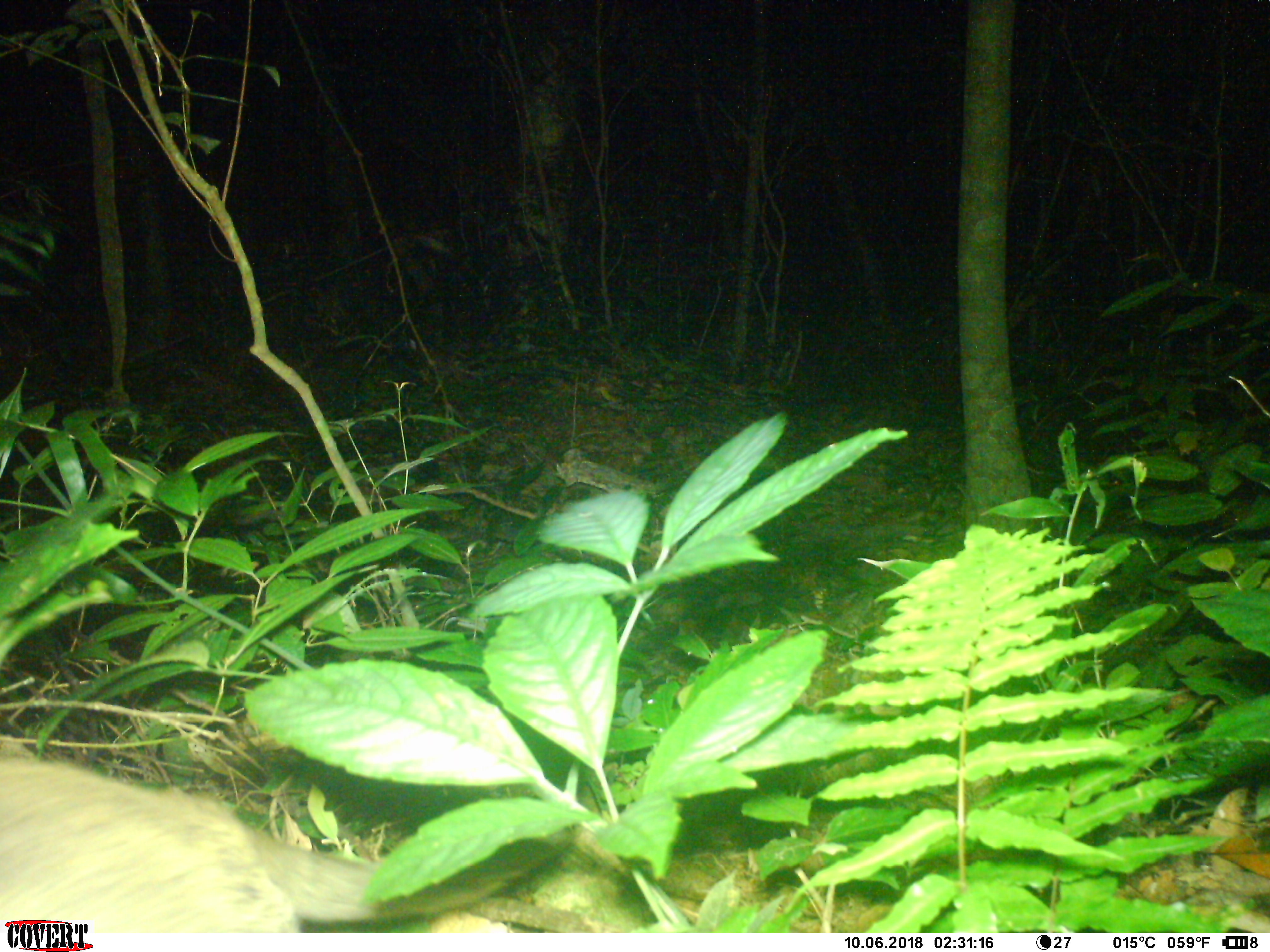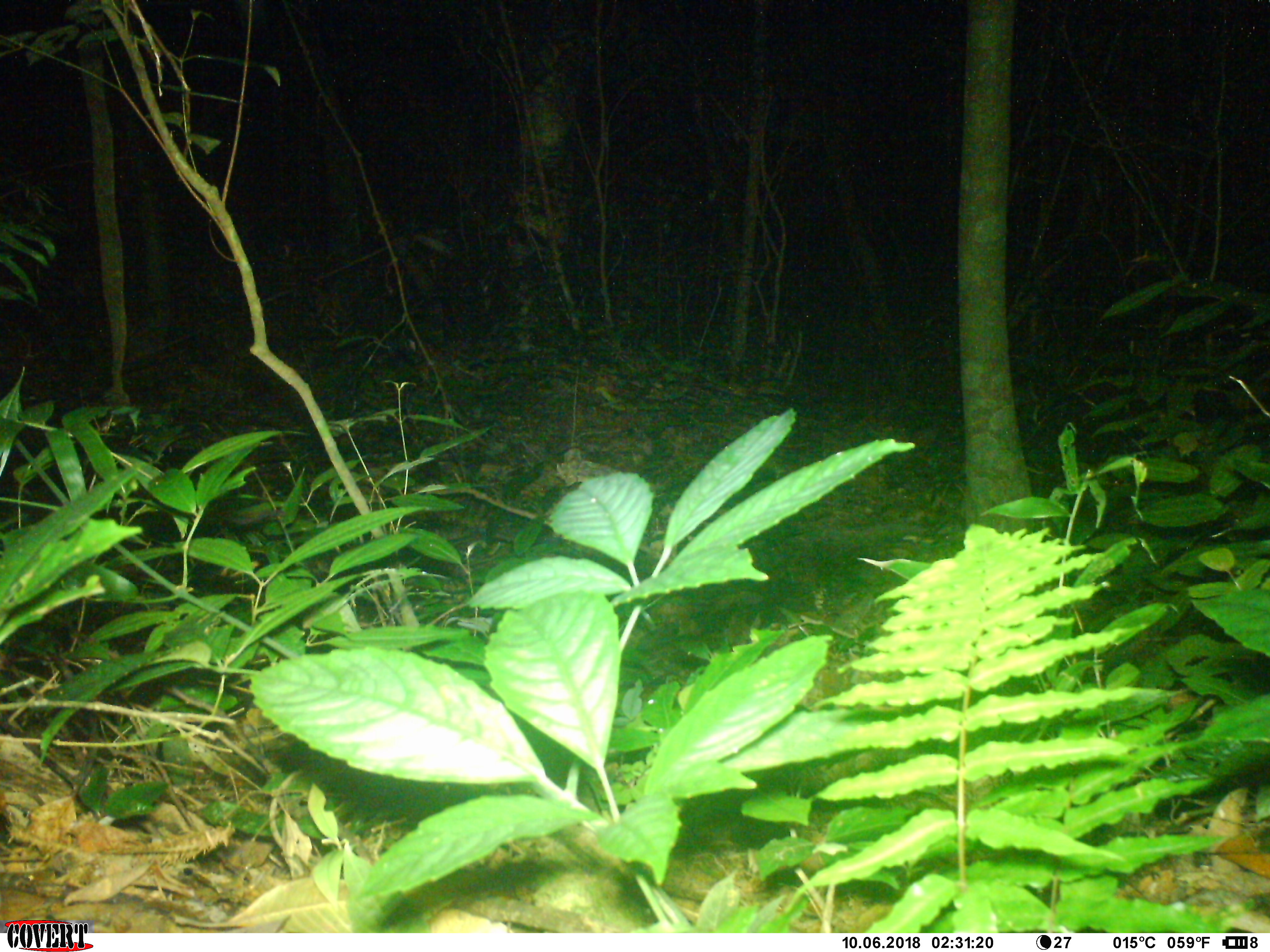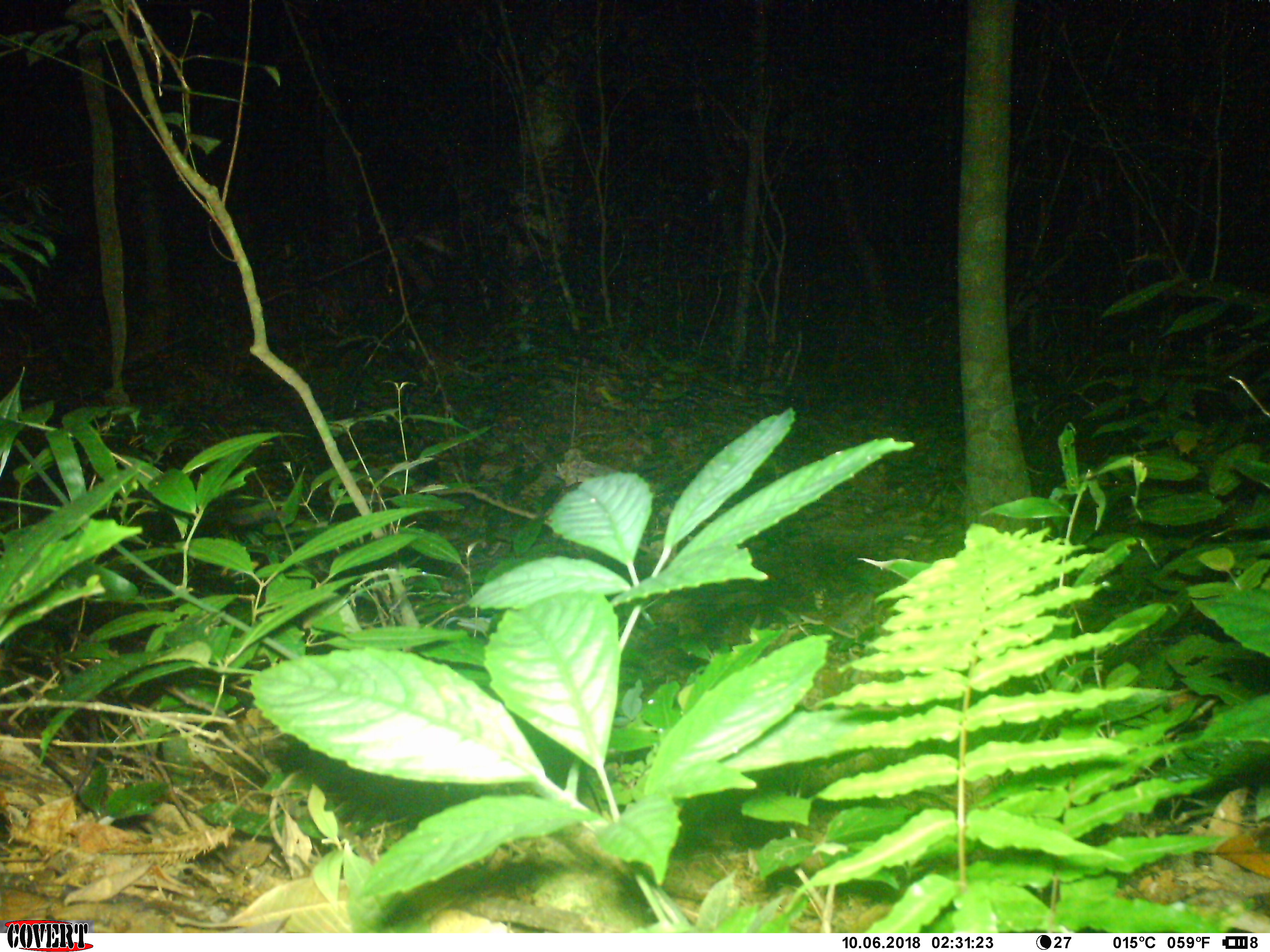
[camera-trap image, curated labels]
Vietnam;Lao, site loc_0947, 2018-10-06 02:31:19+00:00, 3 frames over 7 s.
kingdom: Animalia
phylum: Chordata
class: Mammalia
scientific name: Mammalia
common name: mammal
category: unidentified mammal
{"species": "unidentified mammal (mammal) (Mammalia)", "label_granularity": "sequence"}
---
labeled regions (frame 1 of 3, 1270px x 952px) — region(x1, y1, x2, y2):
unidentified mammal: region(0, 732, 574, 933)